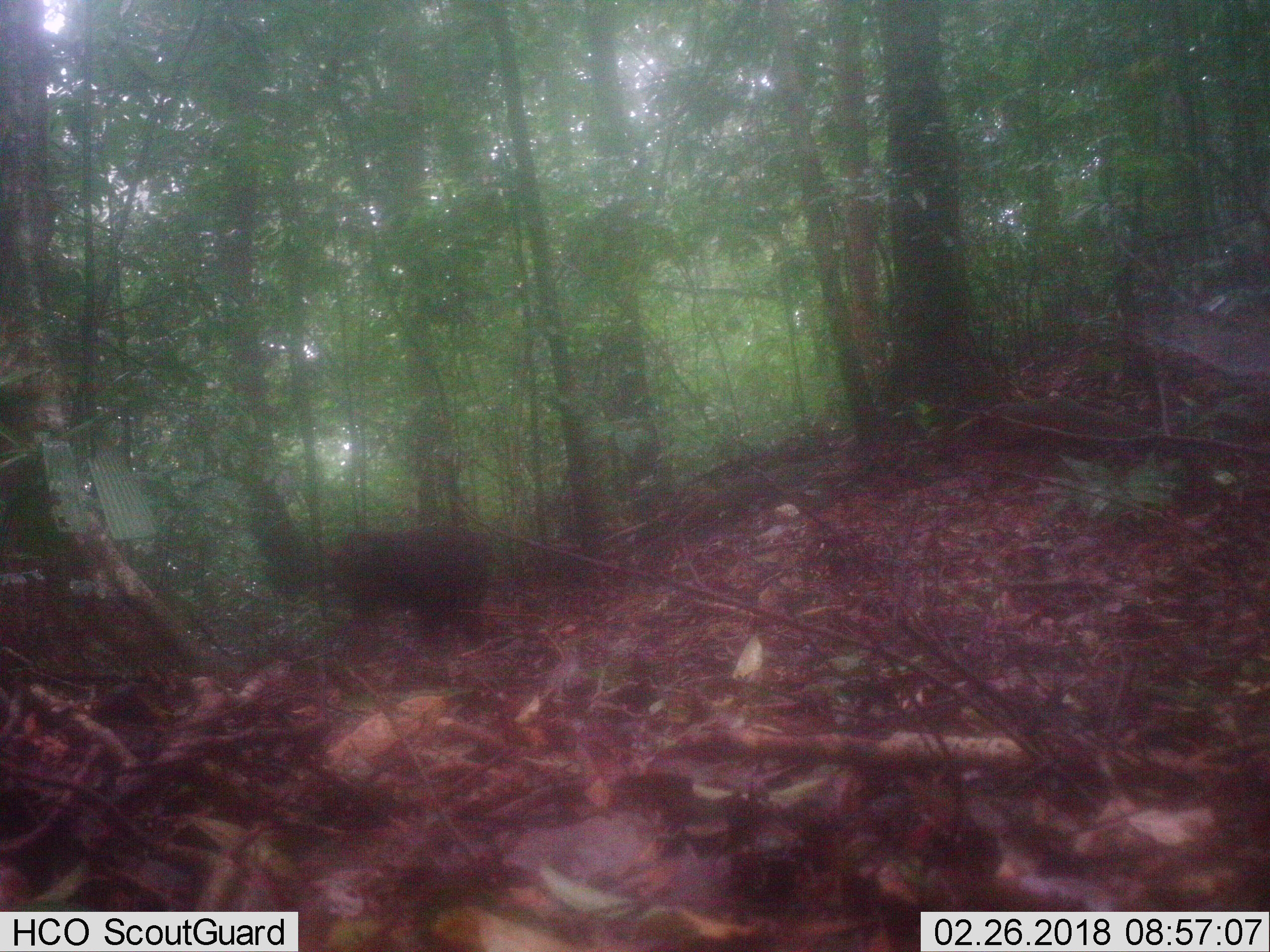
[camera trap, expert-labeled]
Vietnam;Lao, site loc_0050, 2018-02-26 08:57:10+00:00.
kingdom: Animalia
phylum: Chordata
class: Mammalia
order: Primates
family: Cercopithecidae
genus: Macaca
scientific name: Macaca arctoides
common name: stump-tailed macaque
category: stump tailed macaque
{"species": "stump tailed macaque (stump-tailed macaque) (Macaca arctoides)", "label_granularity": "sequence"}